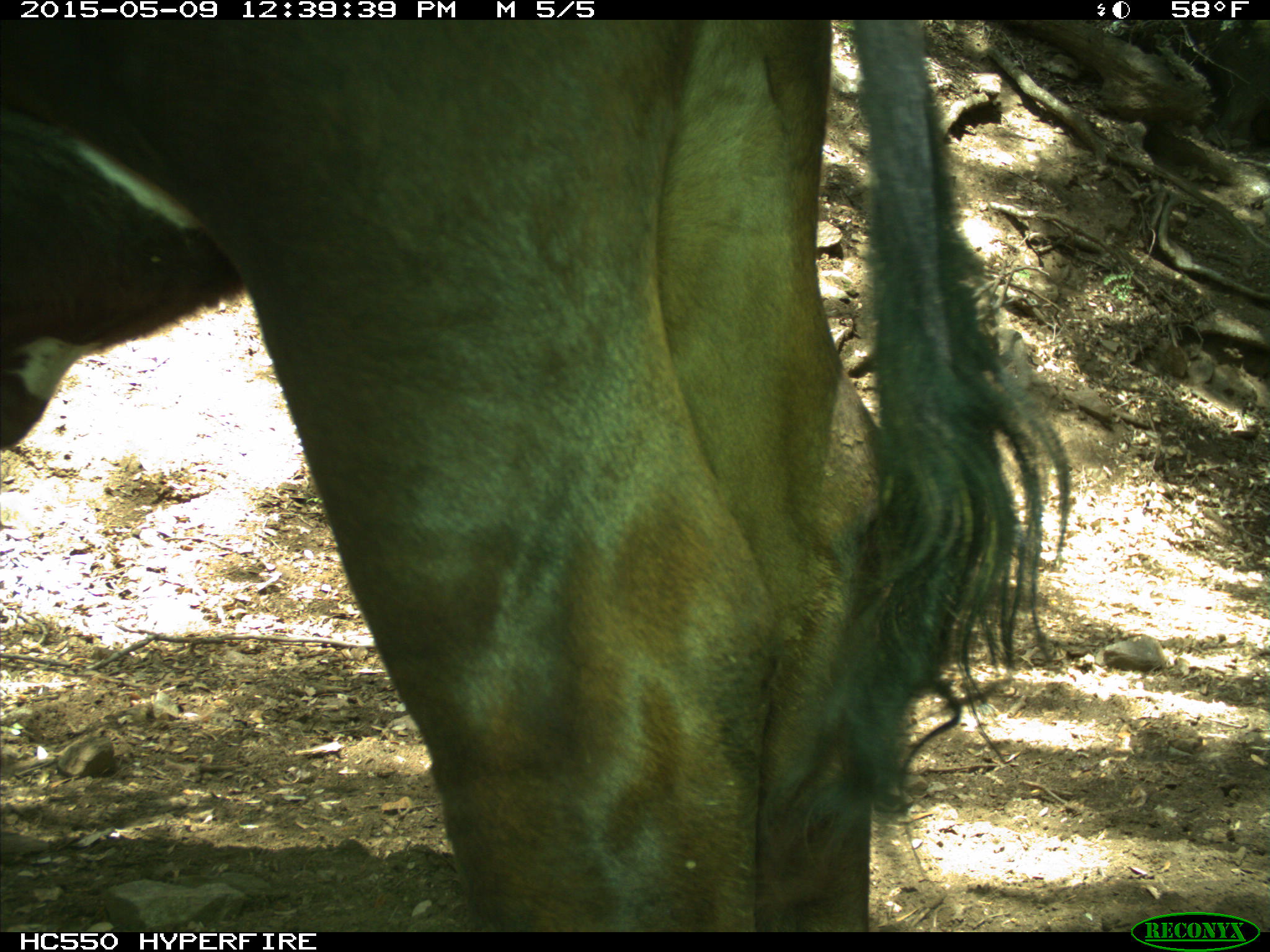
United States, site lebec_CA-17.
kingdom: Animalia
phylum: Chordata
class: Mammalia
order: Artiodactyla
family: Bovidae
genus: Bos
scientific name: Bos taurus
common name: domestic cow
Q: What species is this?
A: Bos taurus (domestic cow).